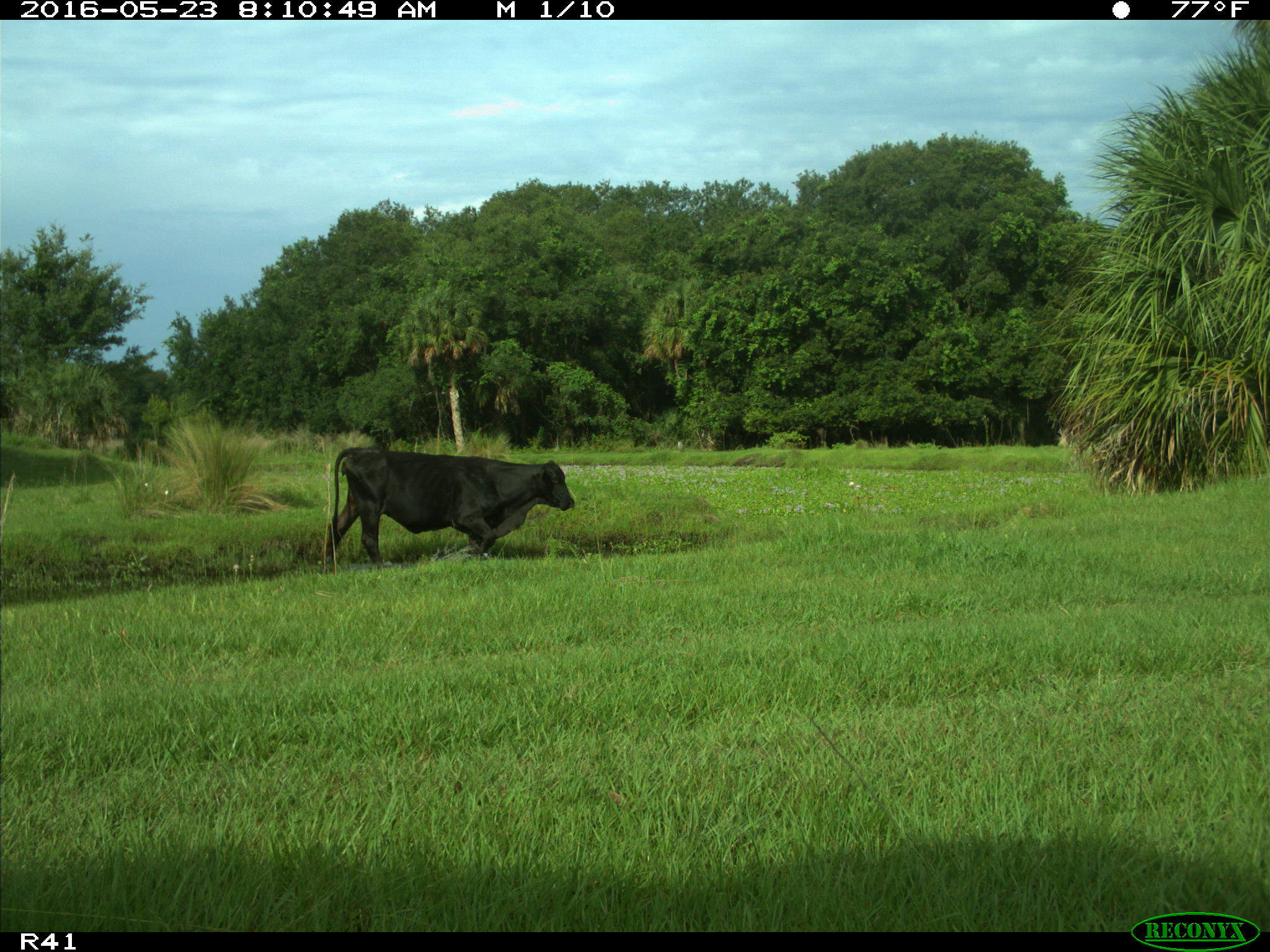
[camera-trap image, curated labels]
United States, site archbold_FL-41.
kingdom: Animalia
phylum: Chordata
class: Mammalia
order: Artiodactyla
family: Bovidae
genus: Bos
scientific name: Bos taurus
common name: domestic cow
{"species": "Bos taurus (domestic cow)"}